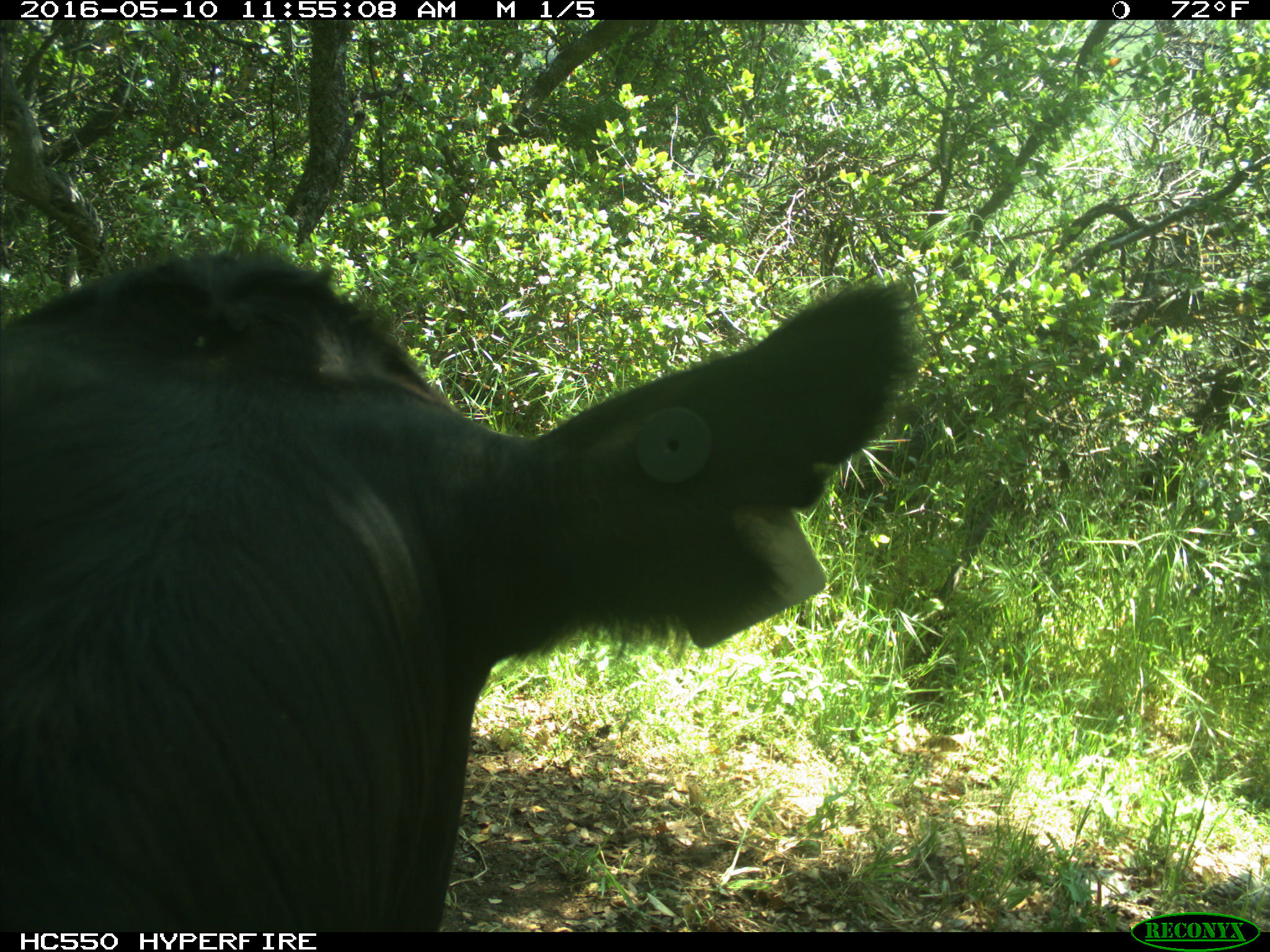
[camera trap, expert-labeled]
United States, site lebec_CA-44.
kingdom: Animalia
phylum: Chordata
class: Mammalia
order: Artiodactyla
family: Bovidae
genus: Bos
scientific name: Bos taurus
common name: domestic cow